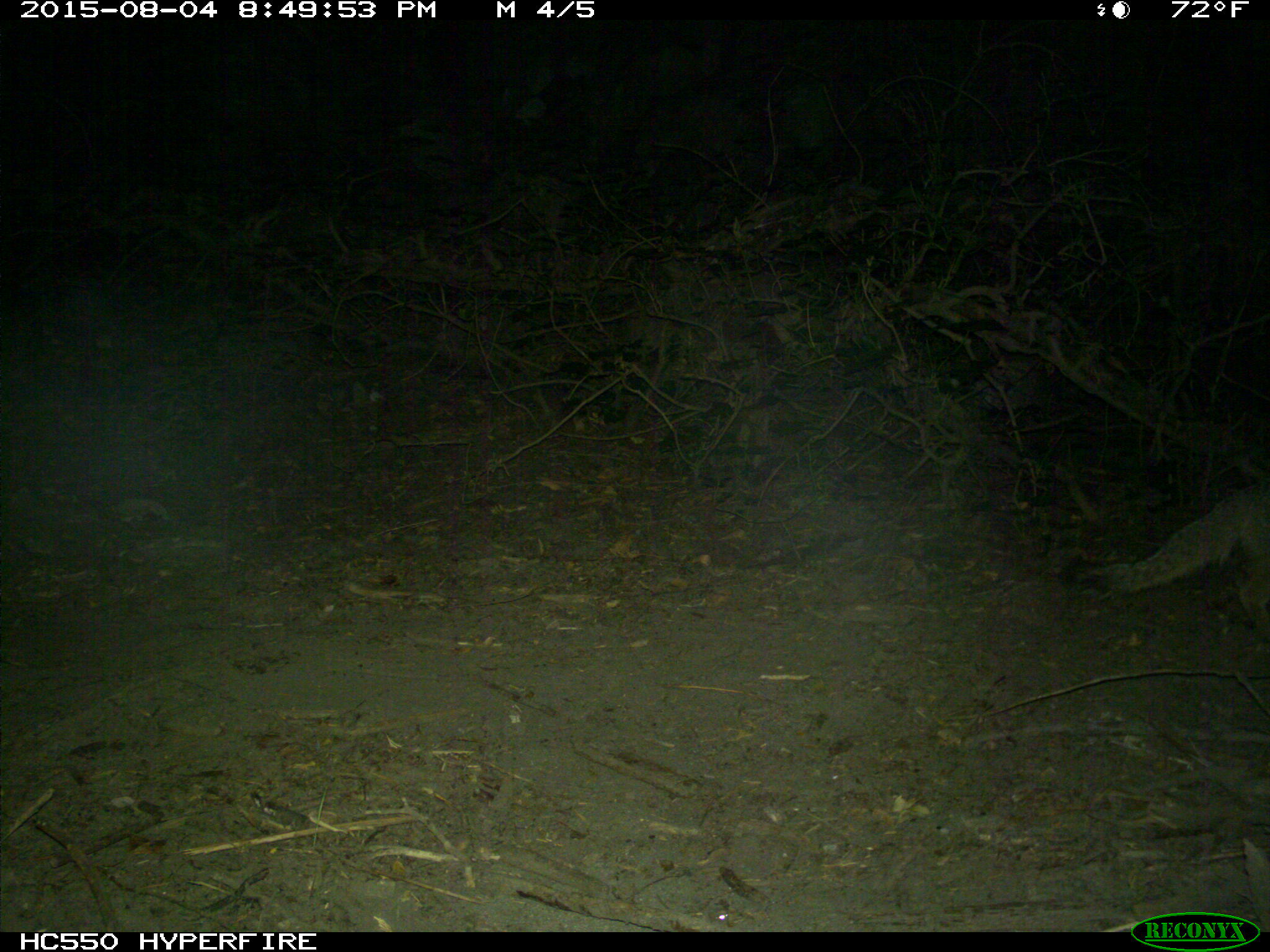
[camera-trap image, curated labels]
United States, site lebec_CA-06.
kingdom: Animalia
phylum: Chordata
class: Mammalia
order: Carnivora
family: Canidae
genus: Urocyon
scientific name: Urocyon cinereoargenteus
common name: gray fox